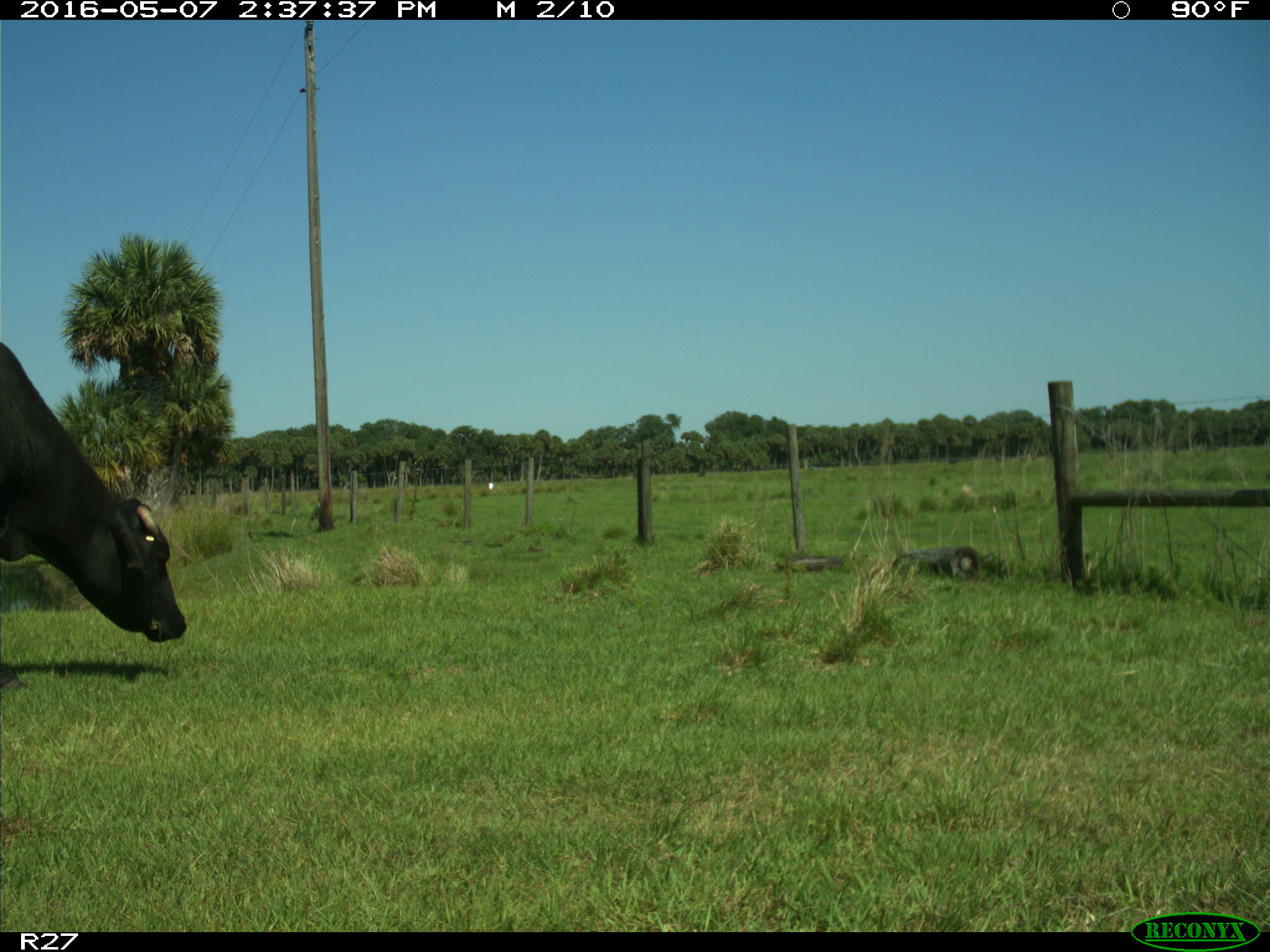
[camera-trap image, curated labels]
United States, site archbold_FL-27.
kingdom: Animalia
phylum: Chordata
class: Mammalia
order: Artiodactyla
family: Bovidae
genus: Bos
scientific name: Bos taurus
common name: domestic cow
Bos taurus (domestic cow).